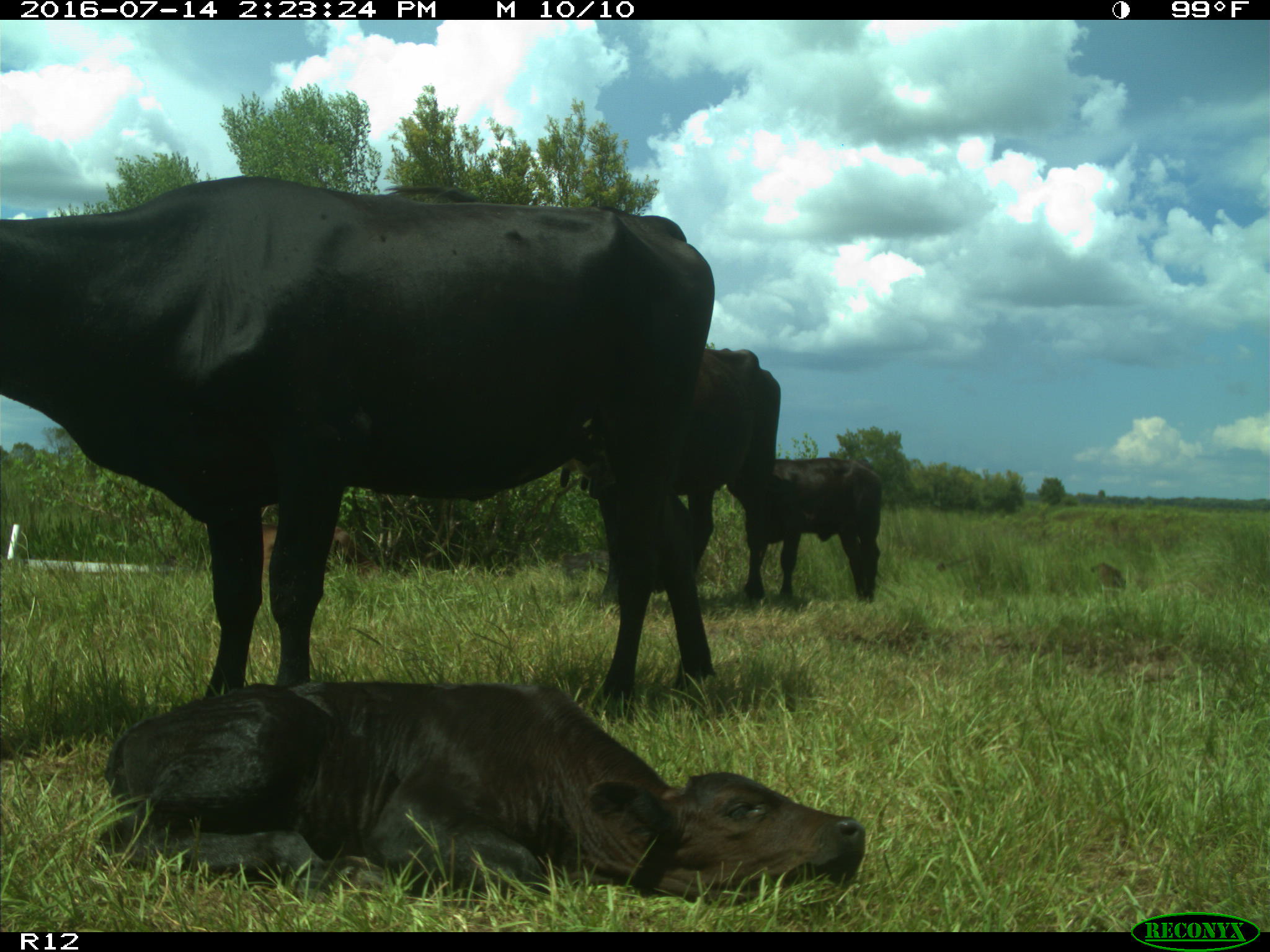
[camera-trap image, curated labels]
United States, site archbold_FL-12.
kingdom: Animalia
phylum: Chordata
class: Mammalia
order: Artiodactyla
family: Bovidae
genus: Bos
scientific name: Bos taurus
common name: domestic cow